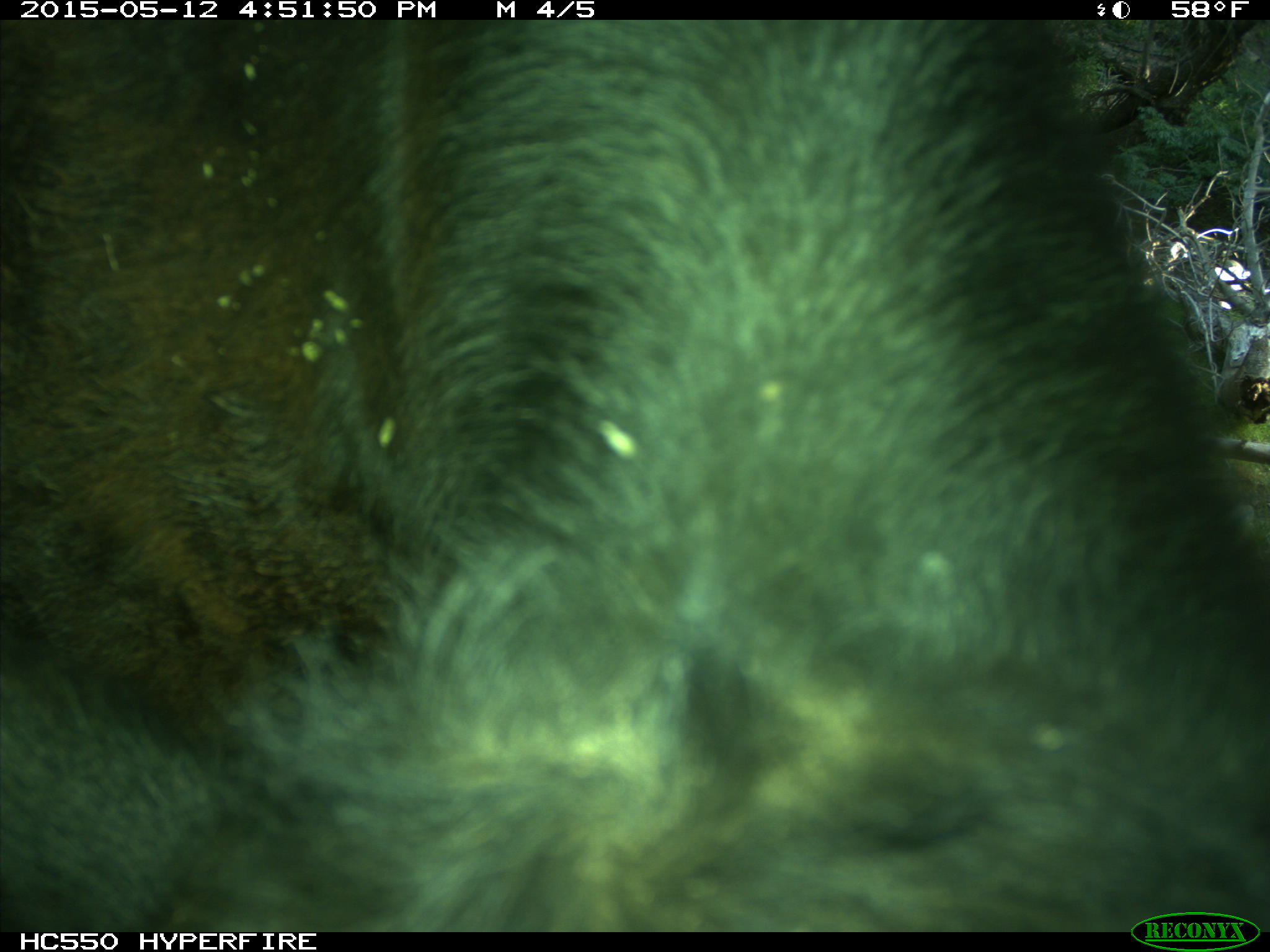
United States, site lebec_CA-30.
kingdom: Animalia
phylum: Chordata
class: Mammalia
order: Artiodactyla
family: Bovidae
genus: Bos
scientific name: Bos taurus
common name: domestic cow